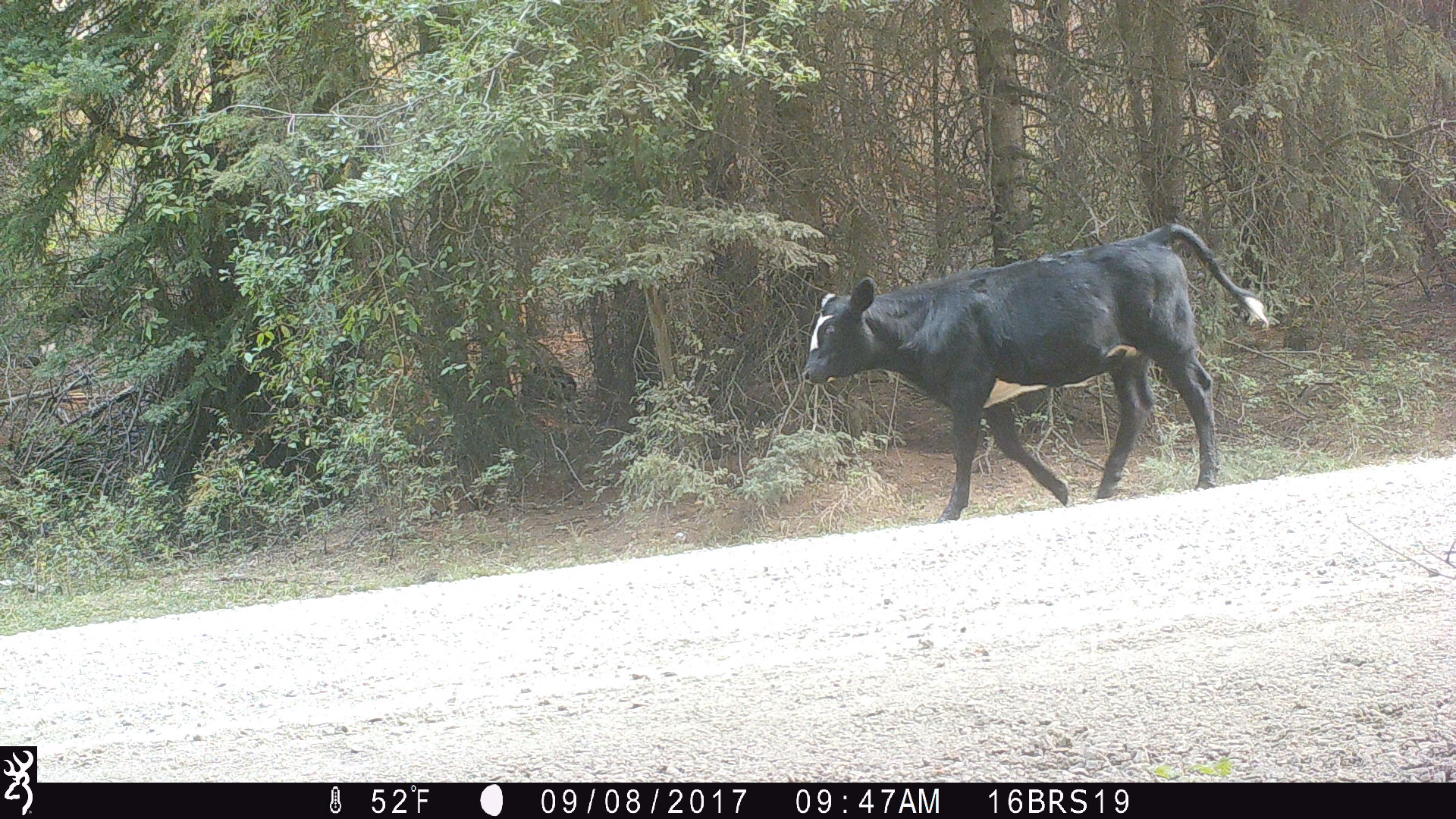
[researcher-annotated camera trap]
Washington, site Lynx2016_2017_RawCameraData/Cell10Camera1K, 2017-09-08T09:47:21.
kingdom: Animalia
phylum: Chordata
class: Mammalia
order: Artiodactyla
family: Bovidae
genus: Bos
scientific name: Bos taurus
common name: domestic cattle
Domestic cattle (Bos taurus). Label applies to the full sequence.